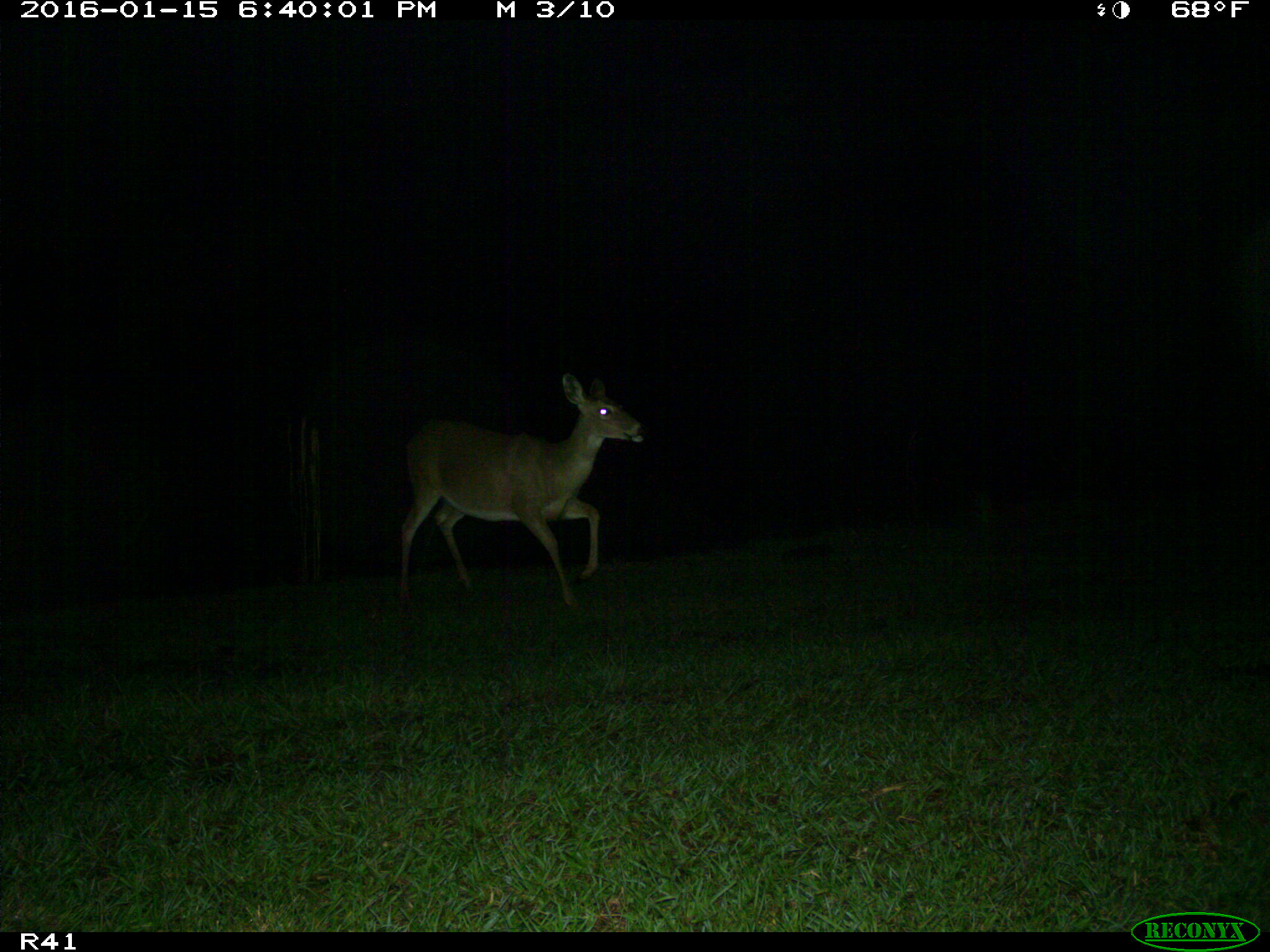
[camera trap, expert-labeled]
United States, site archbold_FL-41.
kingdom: Animalia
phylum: Chordata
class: Mammalia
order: Artiodactyla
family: Cervidae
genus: Odocoileus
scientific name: Odocoileus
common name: deer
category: unidentified deer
Unidentified deer (deer) (Odocoileus).